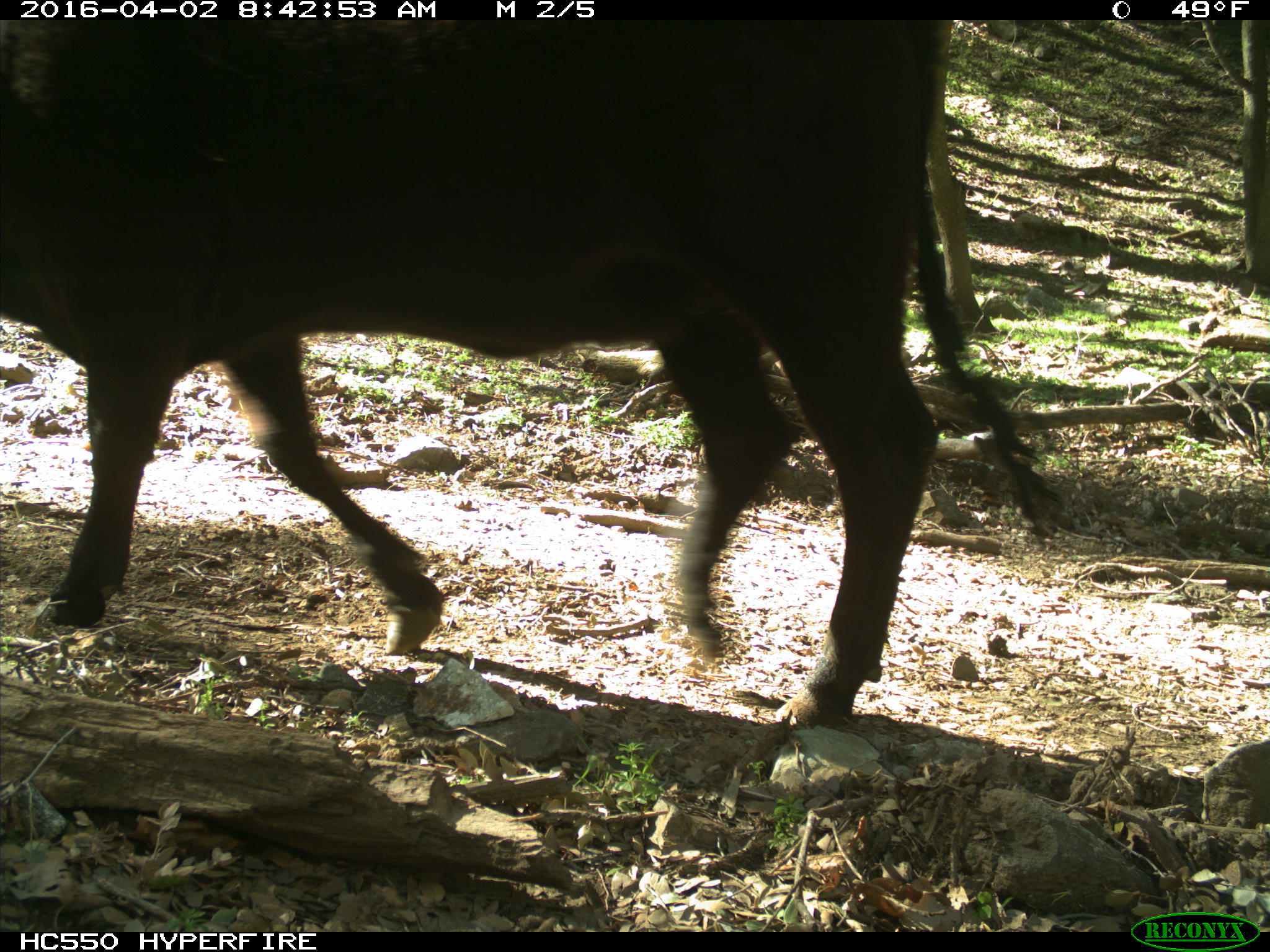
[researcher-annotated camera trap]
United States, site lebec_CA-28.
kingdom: Animalia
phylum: Chordata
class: Mammalia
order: Artiodactyla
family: Bovidae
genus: Bos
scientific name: Bos taurus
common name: domestic cow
Bos taurus (domestic cow).